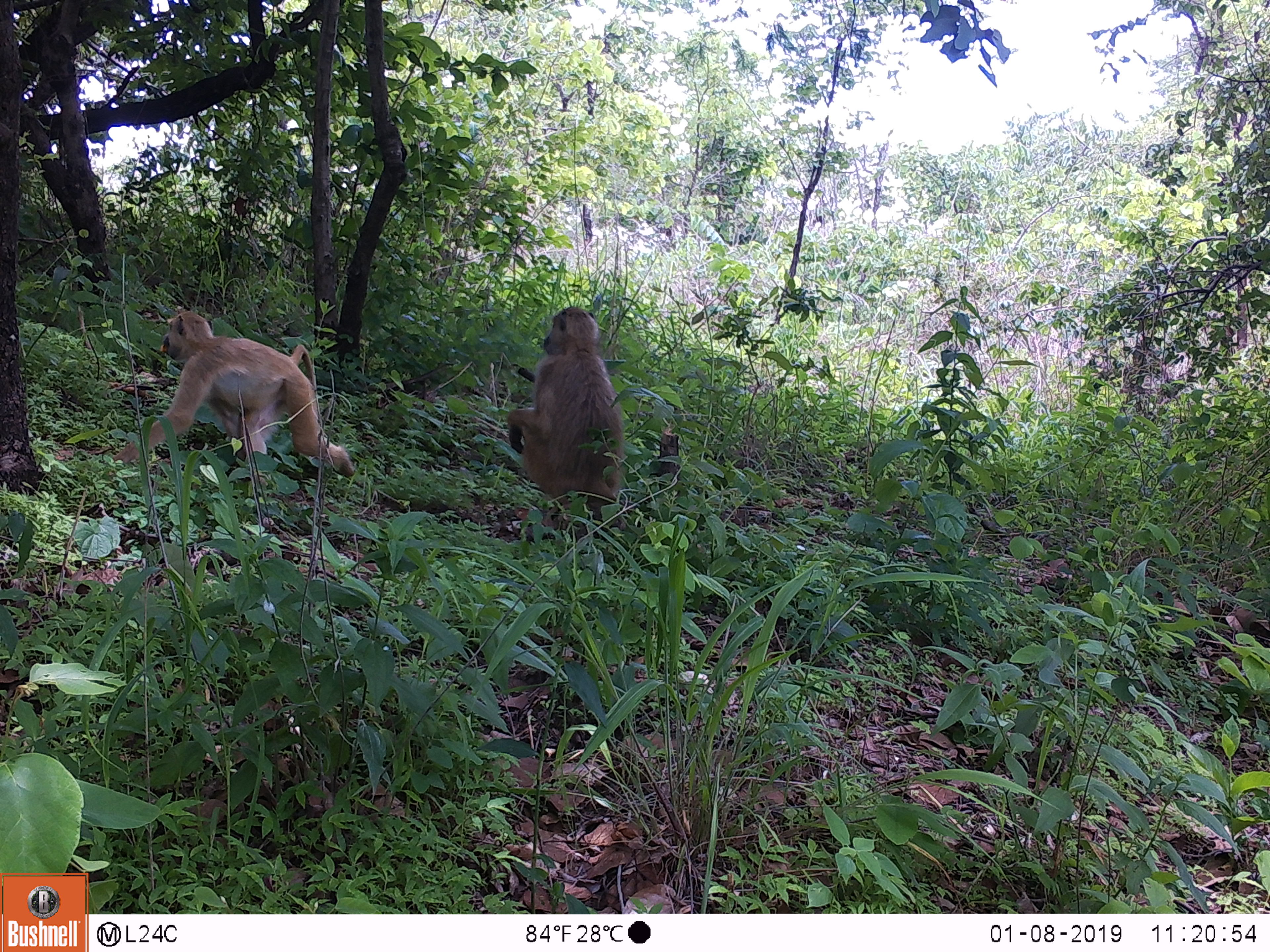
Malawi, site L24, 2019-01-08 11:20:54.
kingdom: Animalia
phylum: Chordata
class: Mammalia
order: Primates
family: Cercopithecidae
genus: Papio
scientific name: Papio cynocephalus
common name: yellow baboon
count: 2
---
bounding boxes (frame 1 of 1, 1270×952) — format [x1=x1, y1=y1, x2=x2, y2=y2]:
yellow baboon: [x1=99, y1=296, x2=381, y2=493]; [x1=494, y1=296, x2=639, y2=534]